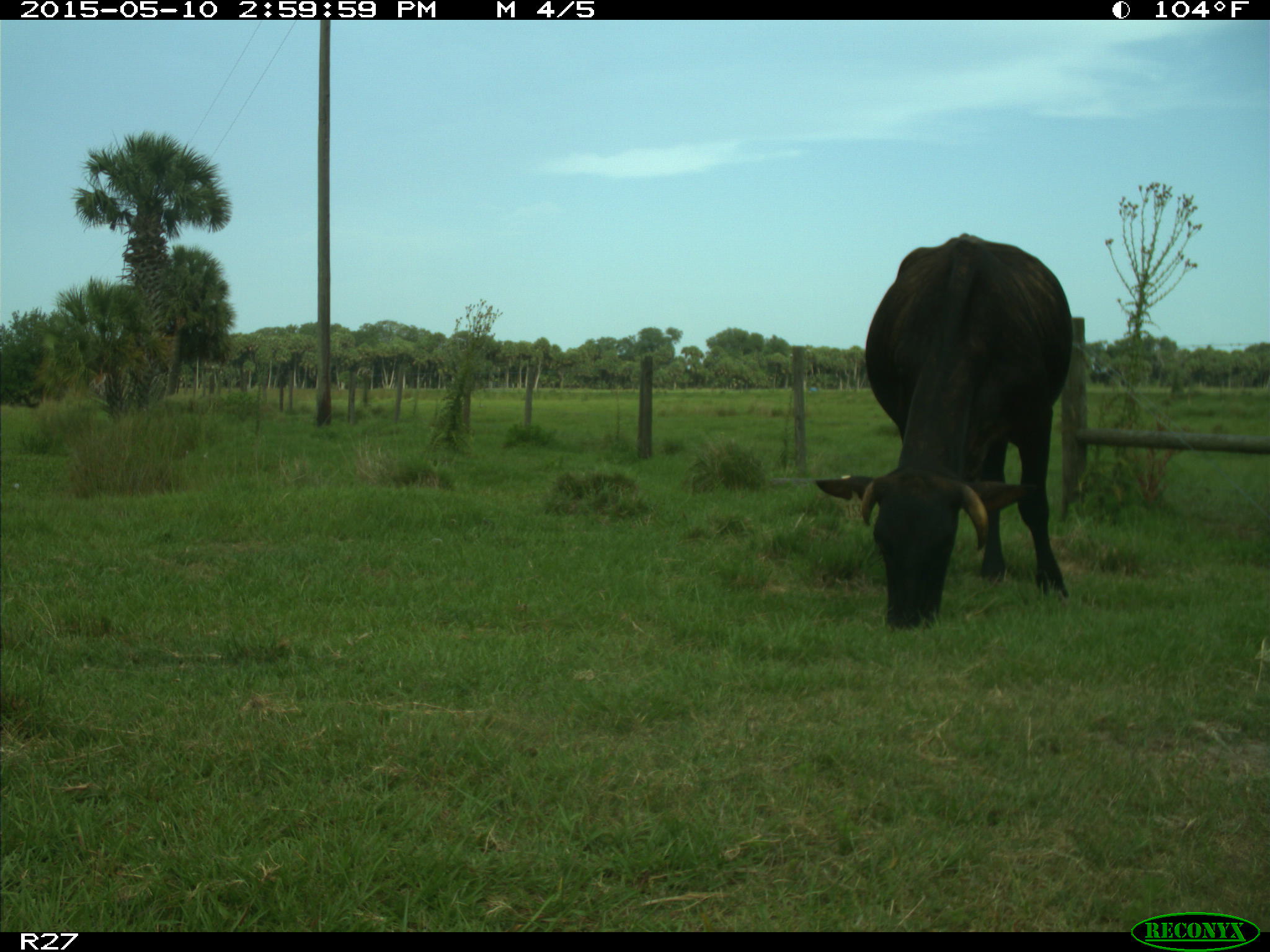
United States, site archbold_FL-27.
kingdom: Animalia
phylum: Chordata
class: Mammalia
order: Artiodactyla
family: Bovidae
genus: Bos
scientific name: Bos taurus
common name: domestic cow